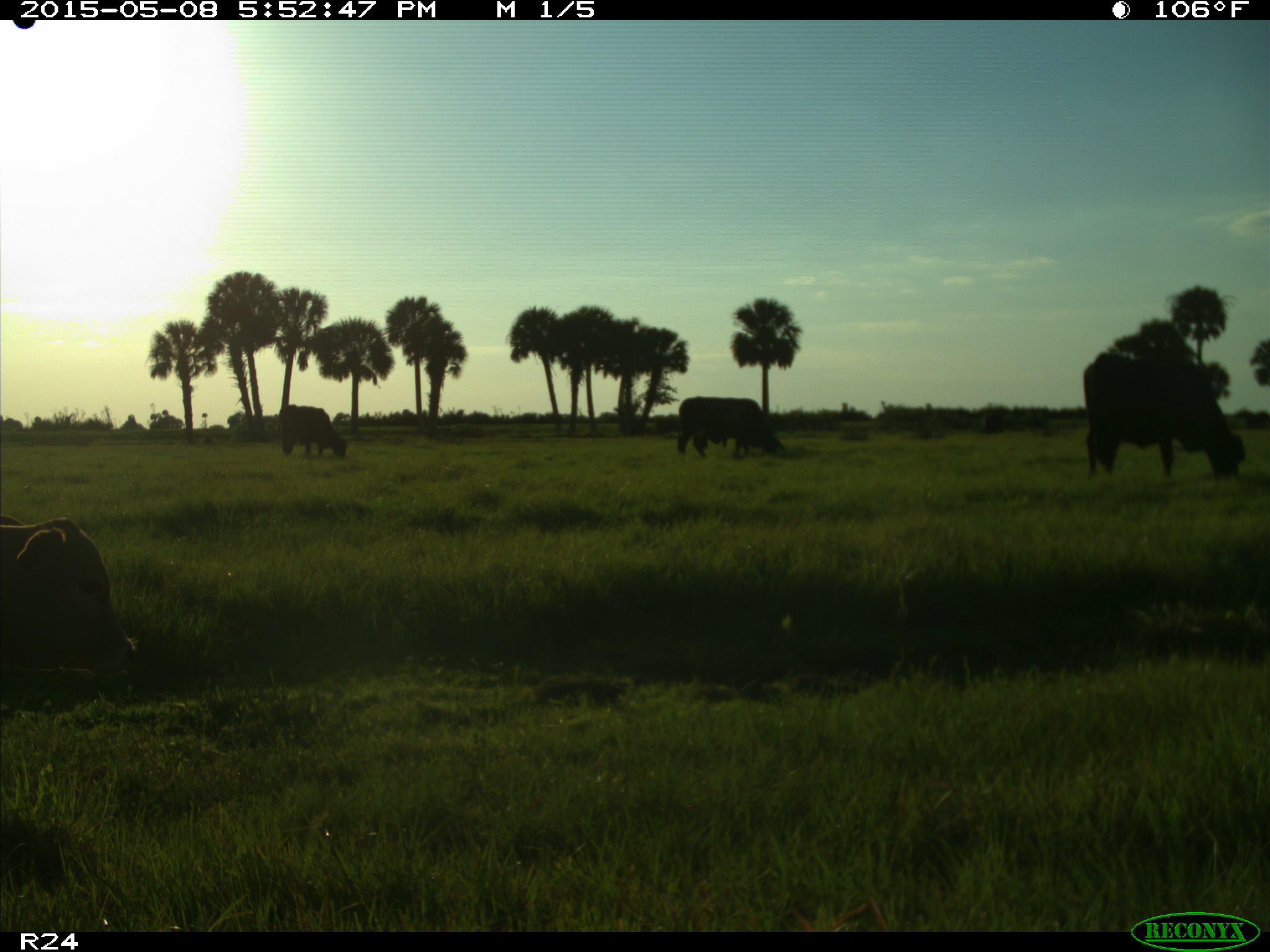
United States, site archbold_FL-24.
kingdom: Animalia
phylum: Chordata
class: Mammalia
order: Artiodactyla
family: Bovidae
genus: Bos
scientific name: Bos taurus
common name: domestic cow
Bos taurus (domestic cow).